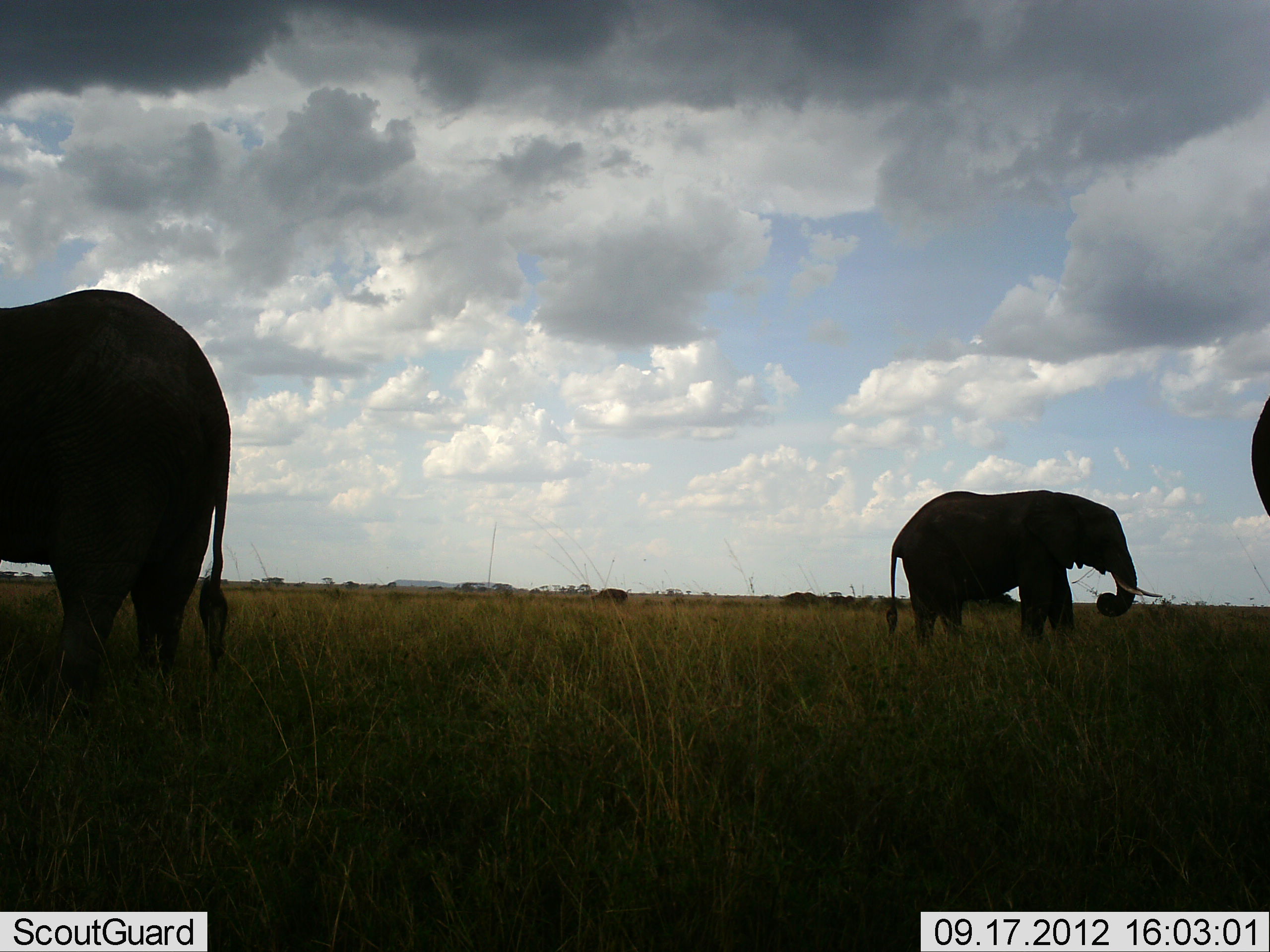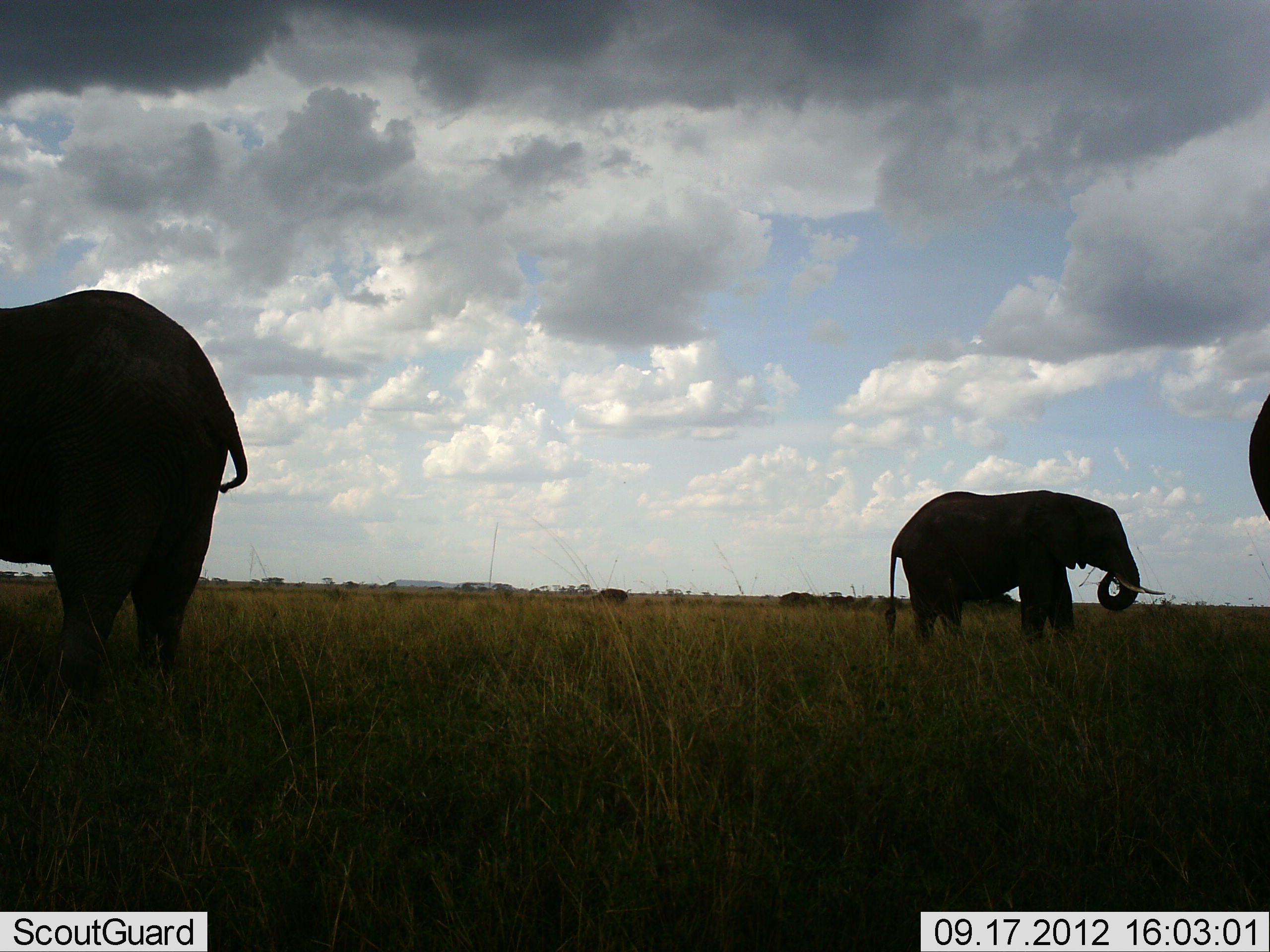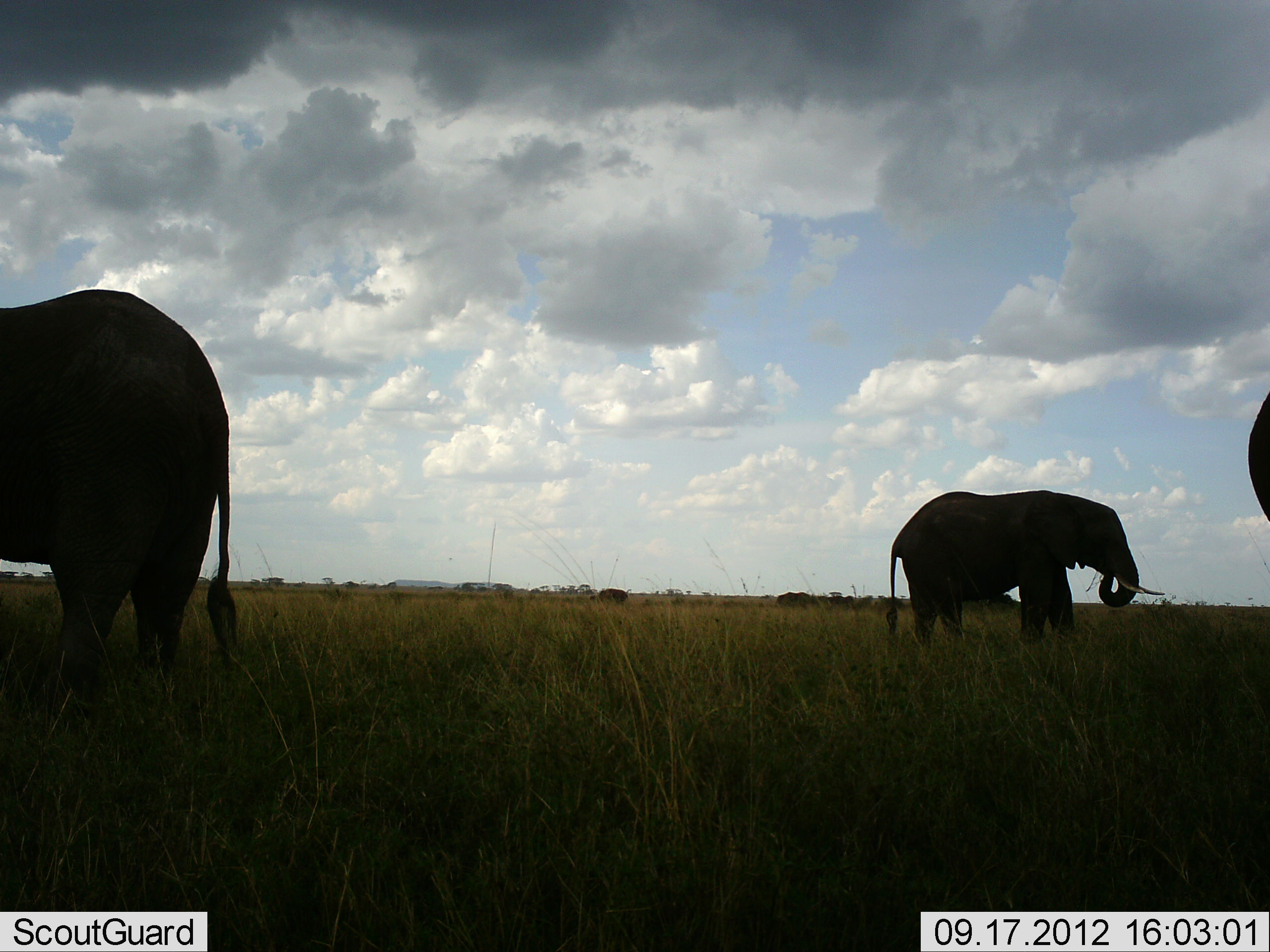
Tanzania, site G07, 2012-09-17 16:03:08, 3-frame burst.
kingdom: Animalia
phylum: Chordata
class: Mammalia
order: Proboscidea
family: Elephantidae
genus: Loxodonta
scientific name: Loxodonta africana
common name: african bush elephant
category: elephant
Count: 3.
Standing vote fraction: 60%.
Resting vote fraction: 0%.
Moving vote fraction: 10%.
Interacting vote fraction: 0%.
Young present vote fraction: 0%.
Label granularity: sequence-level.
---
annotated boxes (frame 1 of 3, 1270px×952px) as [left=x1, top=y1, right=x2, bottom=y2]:
animal: [left=0, top=290, right=237, bottom=713]; [left=884, top=488, right=1164, bottom=650]; [left=1249, top=394, right=1270, bottom=519]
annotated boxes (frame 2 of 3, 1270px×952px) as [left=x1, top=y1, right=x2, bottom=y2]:
animal: [left=0, top=289, right=248, bottom=713]; [left=883, top=491, right=1165, bottom=648]; [left=1247, top=393, right=1269, bottom=521]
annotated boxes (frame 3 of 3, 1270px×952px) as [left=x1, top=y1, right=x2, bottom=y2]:
animal: [left=0, top=287, right=246, bottom=713]; [left=886, top=489, right=1168, bottom=647]; [left=1247, top=390, right=1269, bottom=525]